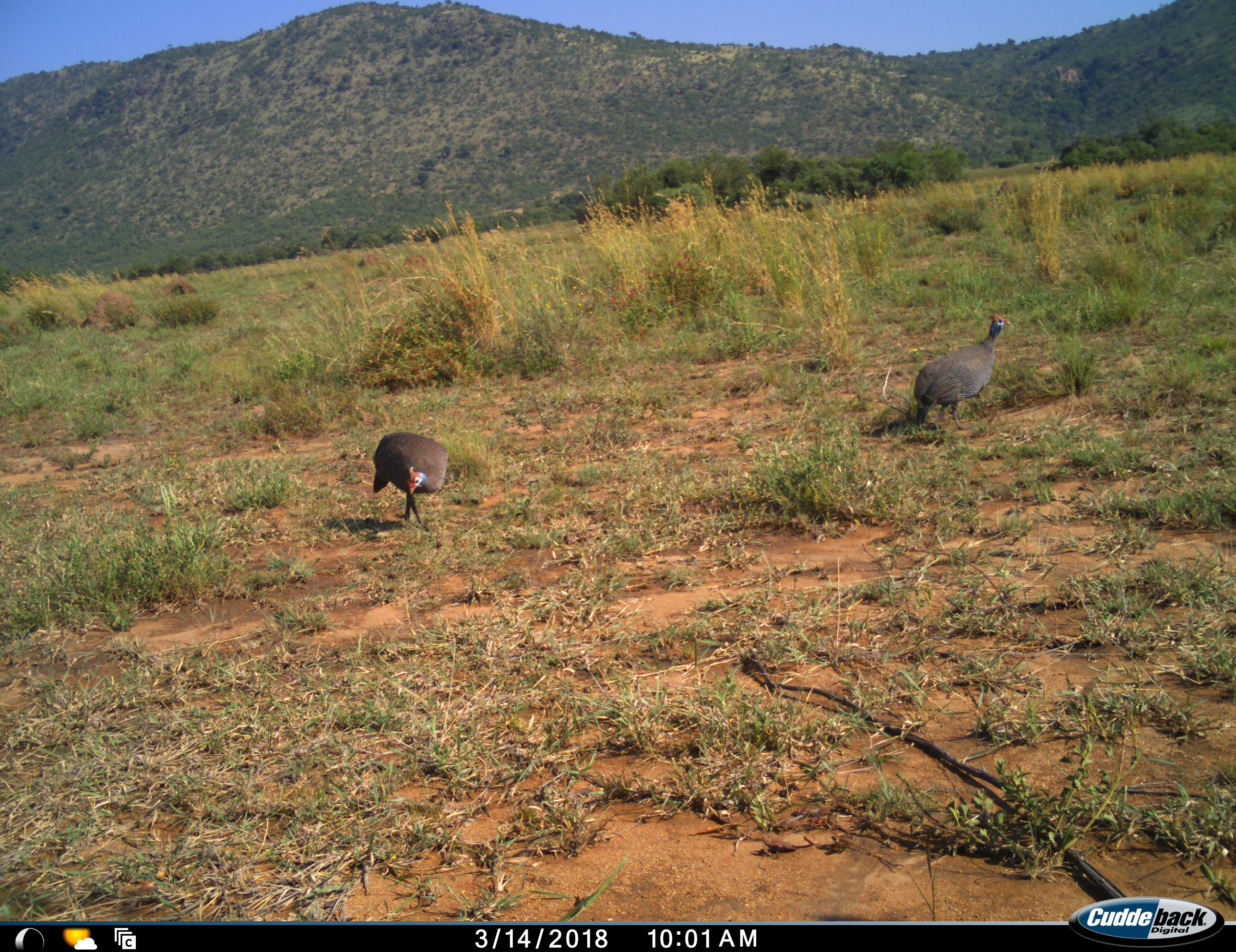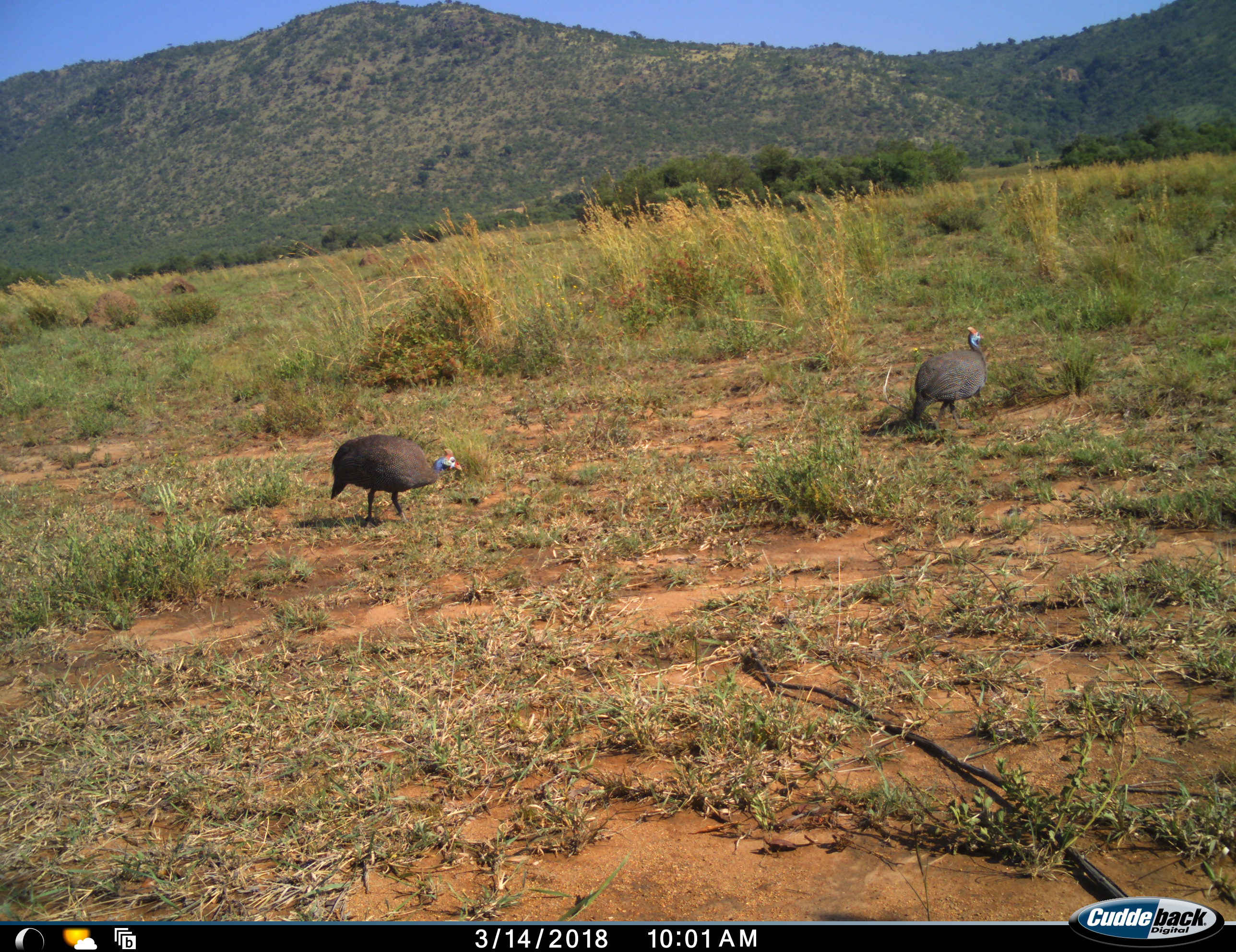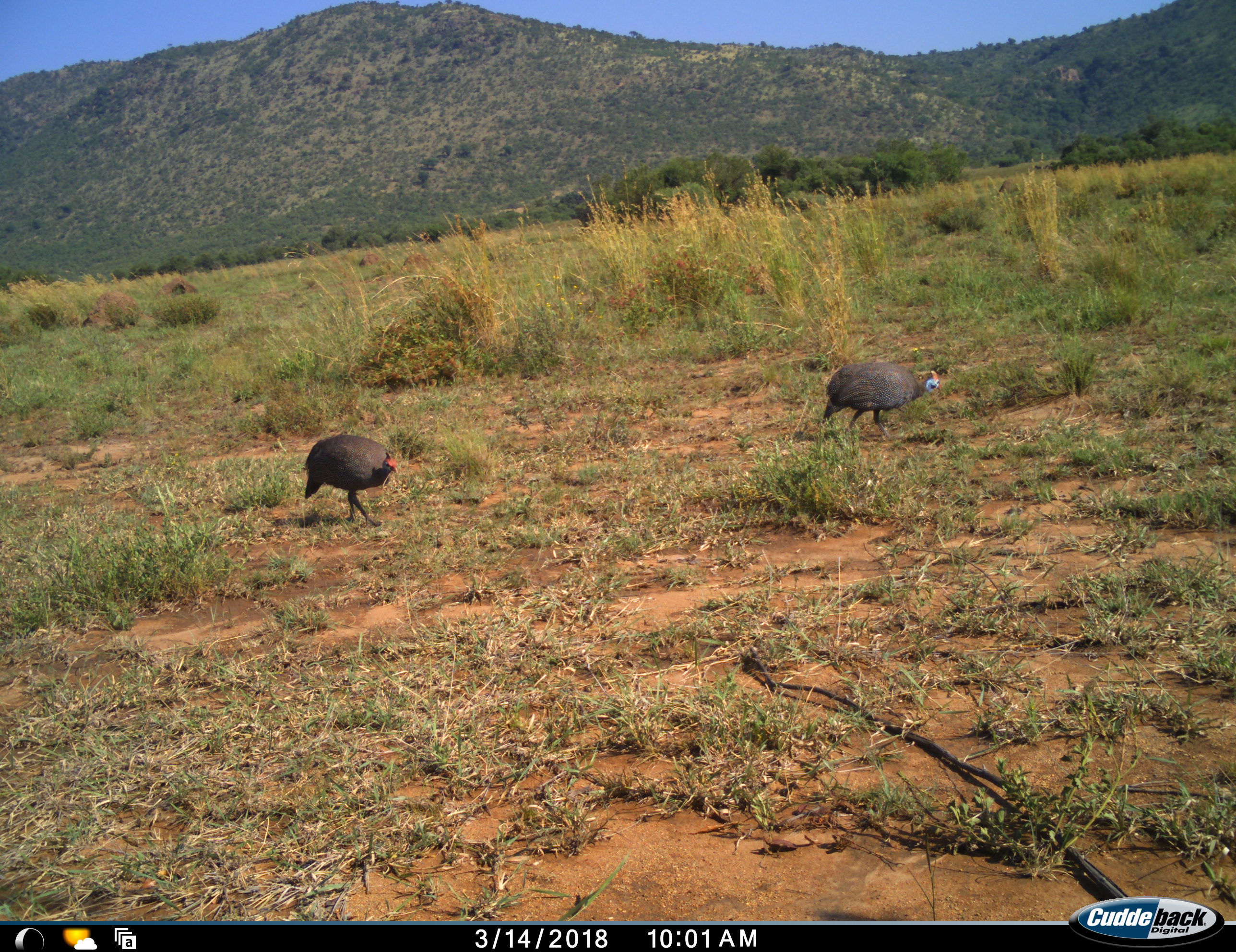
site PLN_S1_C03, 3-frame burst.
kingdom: Animalia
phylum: Chordata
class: Aves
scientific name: Aves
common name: bird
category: birdother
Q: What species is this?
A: Birdother (bird) (Aves).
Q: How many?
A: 2.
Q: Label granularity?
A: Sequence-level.